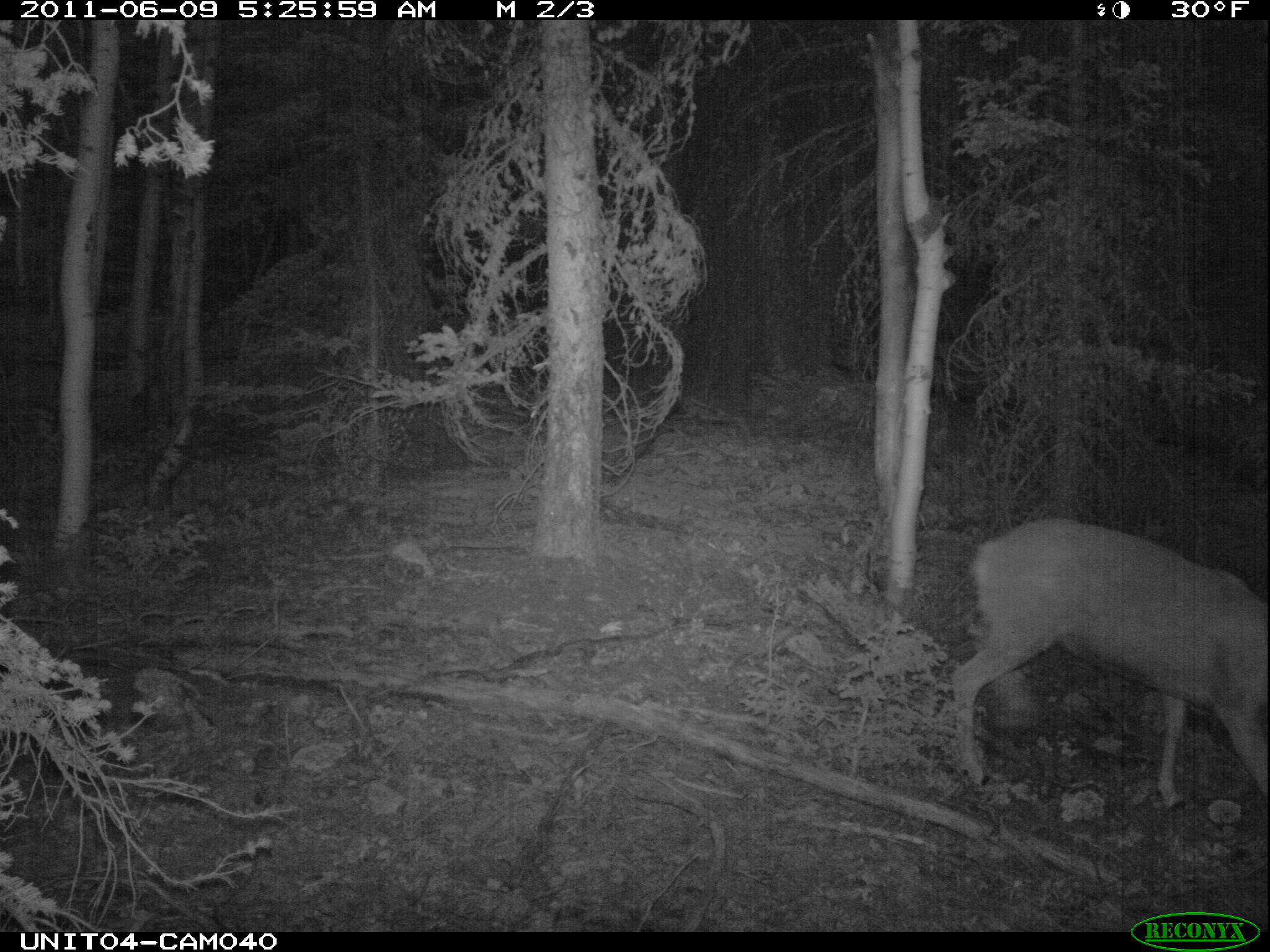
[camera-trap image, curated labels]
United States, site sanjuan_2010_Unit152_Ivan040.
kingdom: Animalia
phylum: Chordata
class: Mammalia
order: Artiodactyla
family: Cervidae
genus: Odocoileus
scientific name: Odocoileus hemionus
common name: mule deer